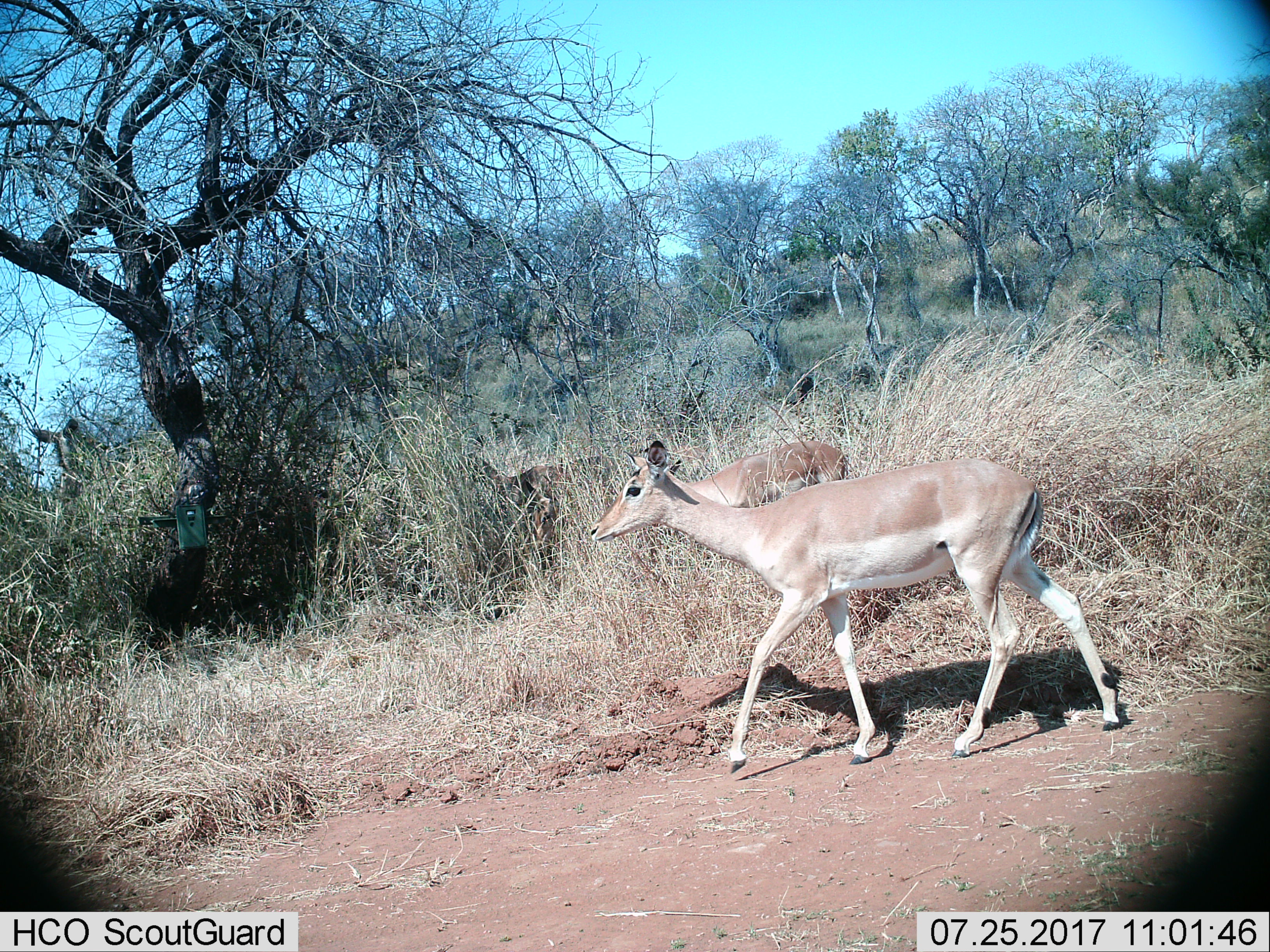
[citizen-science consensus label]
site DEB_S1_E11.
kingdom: Animalia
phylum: Chordata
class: Mammalia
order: Artiodactyla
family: Bovidae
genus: Aepyceros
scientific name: Aepyceros melampus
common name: impala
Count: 2.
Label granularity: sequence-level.